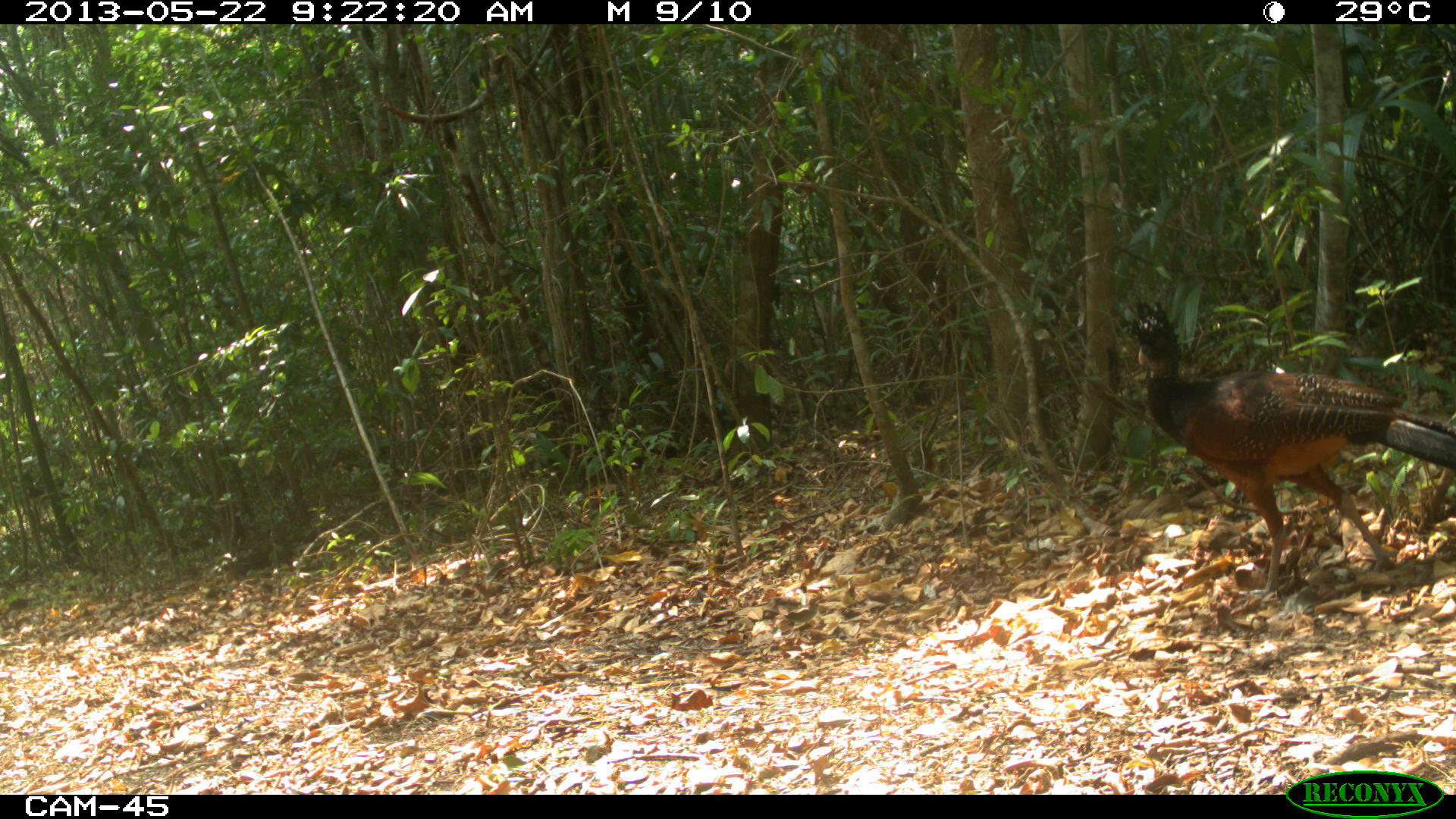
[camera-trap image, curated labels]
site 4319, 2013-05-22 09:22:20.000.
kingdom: Animalia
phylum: Chordata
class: Aves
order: Galliformes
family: Cracidae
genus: Crax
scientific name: Crax rubra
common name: great curassow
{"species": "Crax rubra (great curassow)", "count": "1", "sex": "female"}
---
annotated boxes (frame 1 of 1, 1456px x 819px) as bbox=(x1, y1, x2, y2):
crax rubra: bbox=(1129, 298, 1456, 601)